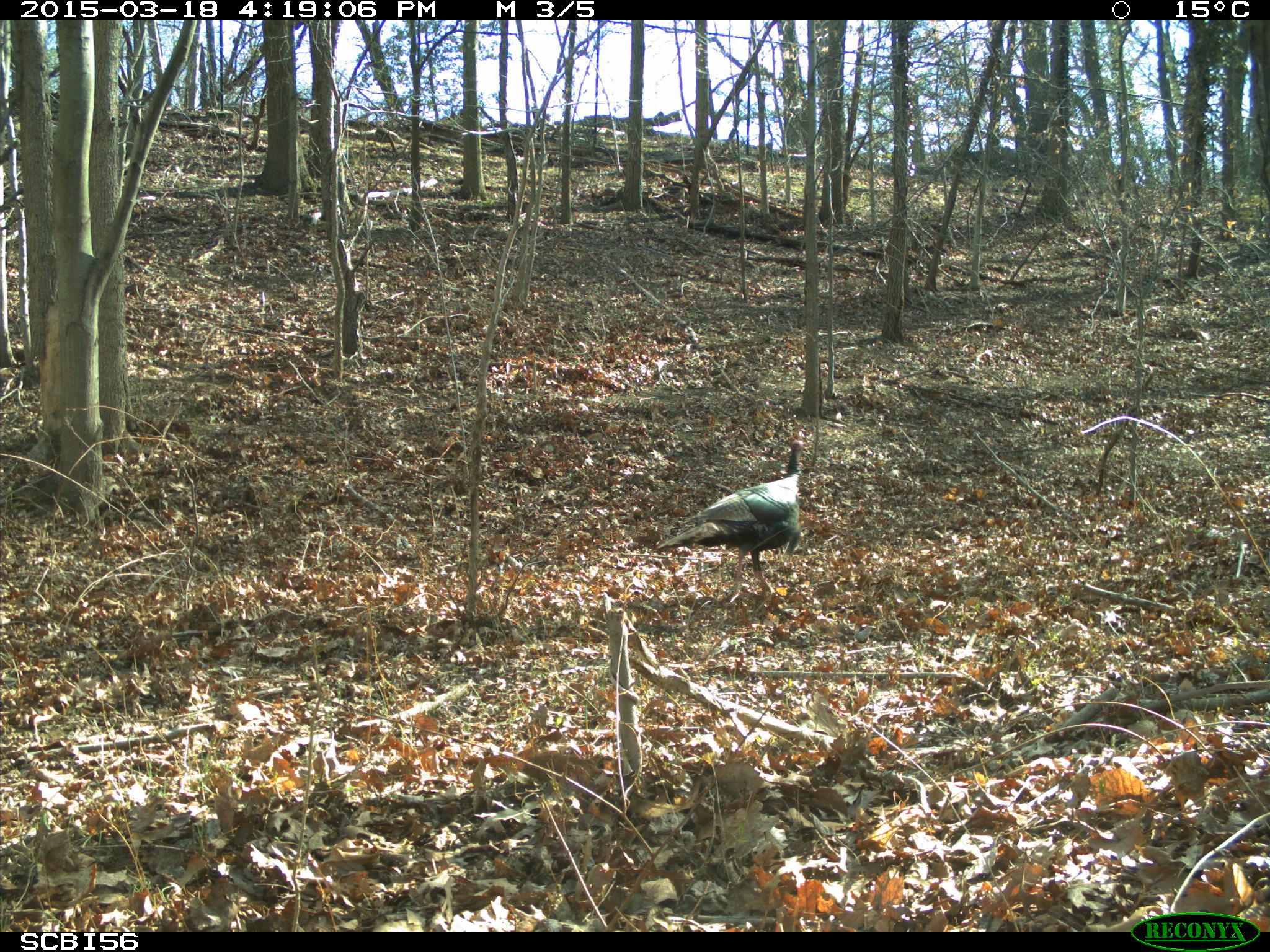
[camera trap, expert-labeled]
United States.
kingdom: Animalia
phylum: Chordata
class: Aves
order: Galliformes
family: Phasianidae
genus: Meleagris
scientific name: Meleagris gallopavo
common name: wild turkey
Wild Turkey (Meleagris gallopavo).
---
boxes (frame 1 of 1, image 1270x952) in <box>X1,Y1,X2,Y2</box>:
Wild Turkey: <box>649,429,813,565</box>